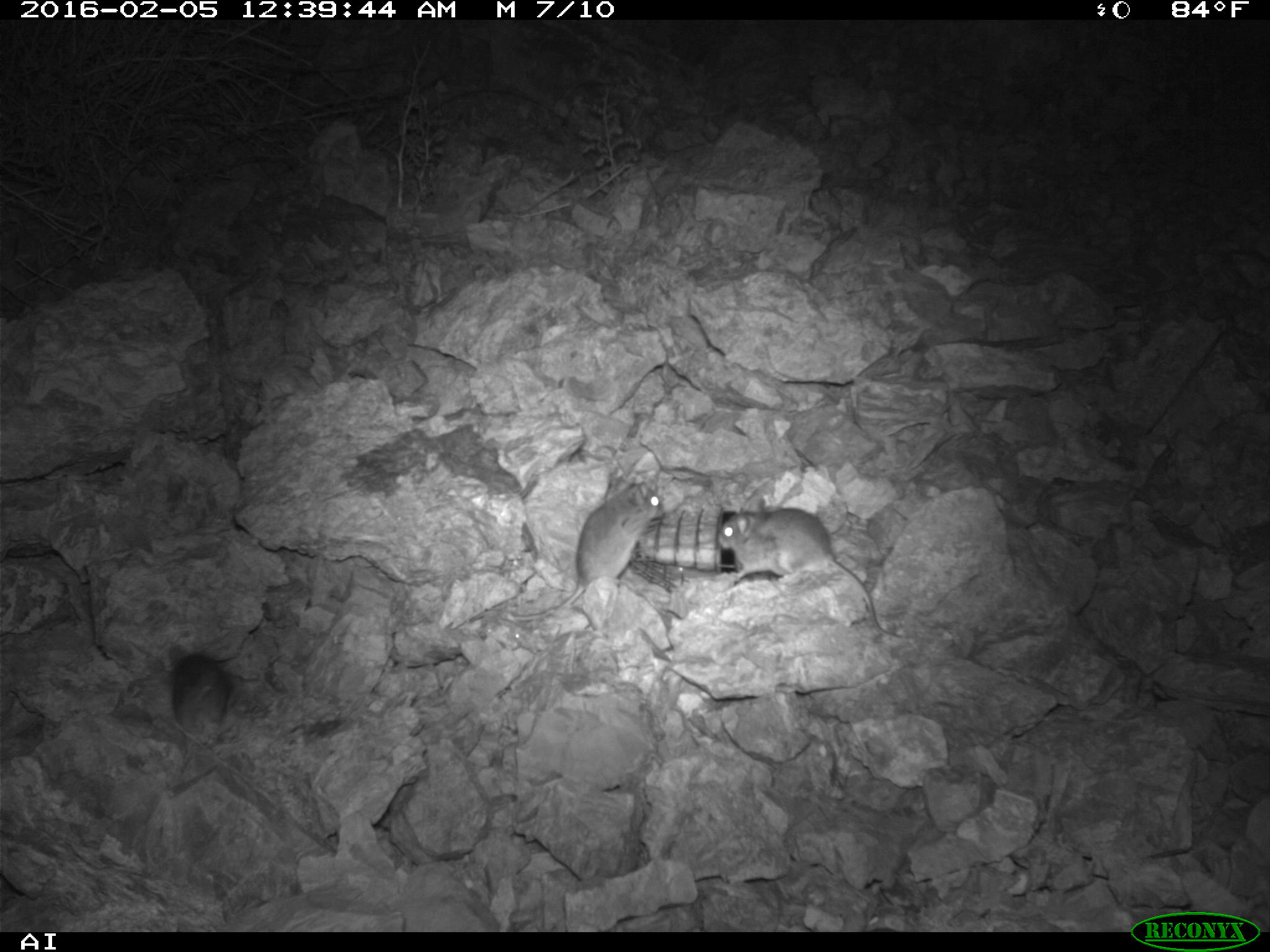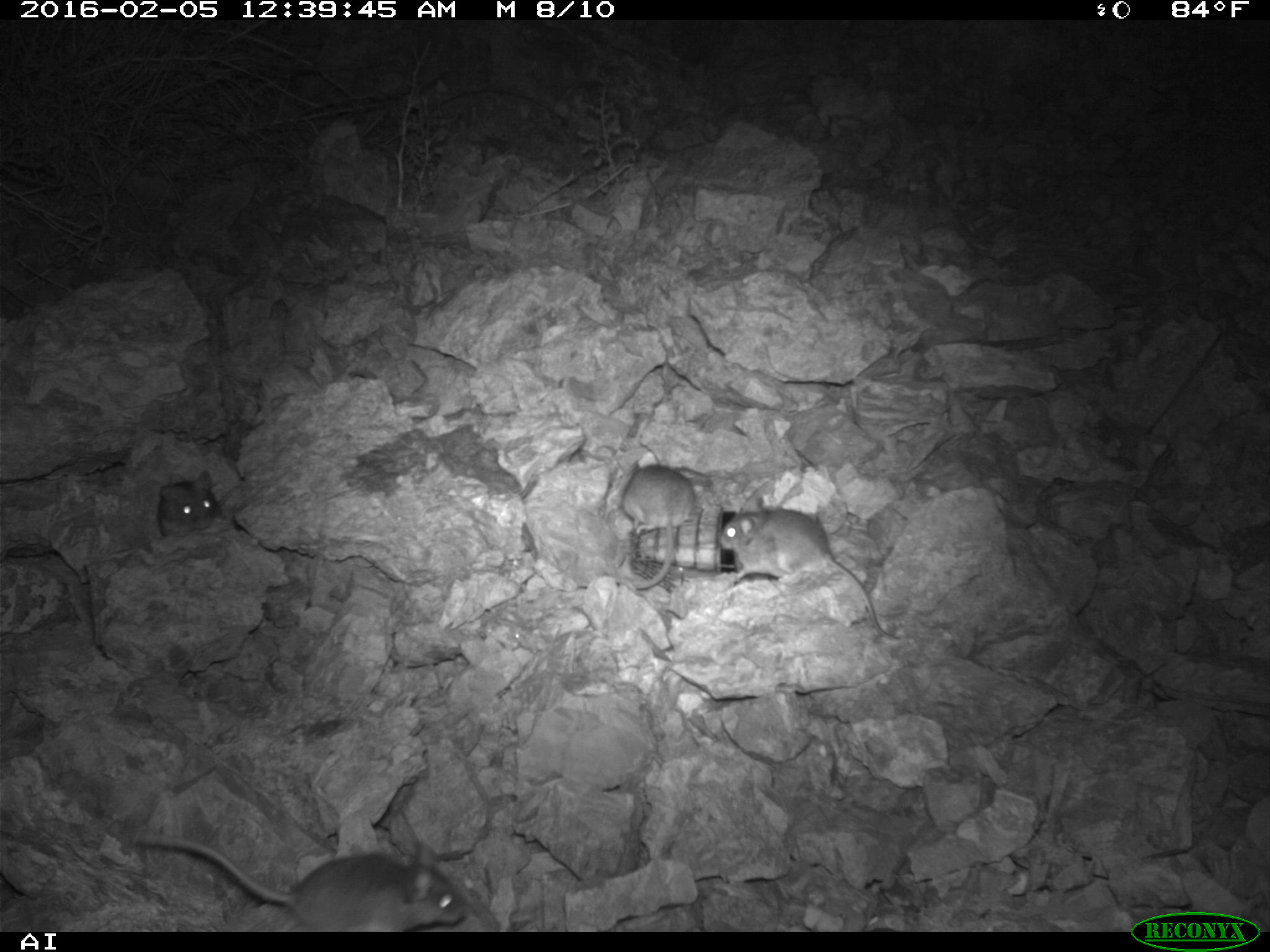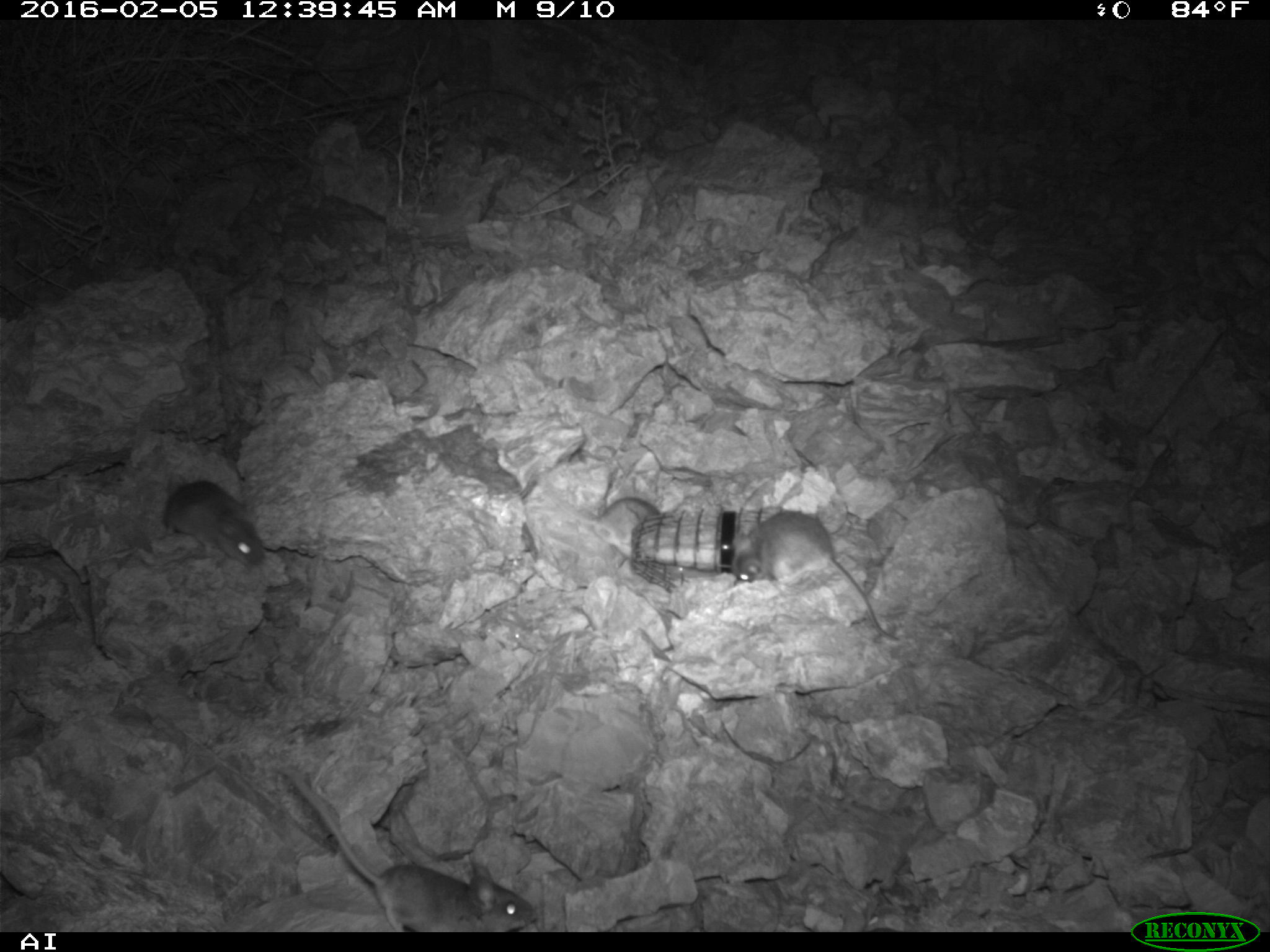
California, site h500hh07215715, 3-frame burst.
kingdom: Animalia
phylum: Chordata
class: Mammalia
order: Rodentia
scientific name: Rodentia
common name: rodent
Rodent (Rodentia).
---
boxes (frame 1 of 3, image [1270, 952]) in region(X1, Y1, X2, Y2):
rodent: region(716, 493, 902, 638); region(504, 474, 664, 618); region(169, 641, 242, 733)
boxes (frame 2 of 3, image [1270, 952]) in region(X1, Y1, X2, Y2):
rodent: region(138, 834, 464, 932); region(719, 496, 899, 640); region(621, 461, 694, 589); region(158, 471, 238, 537)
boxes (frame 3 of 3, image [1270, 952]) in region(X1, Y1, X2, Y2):
rodent: region(273, 762, 538, 931); region(730, 511, 892, 639); region(162, 478, 264, 575)